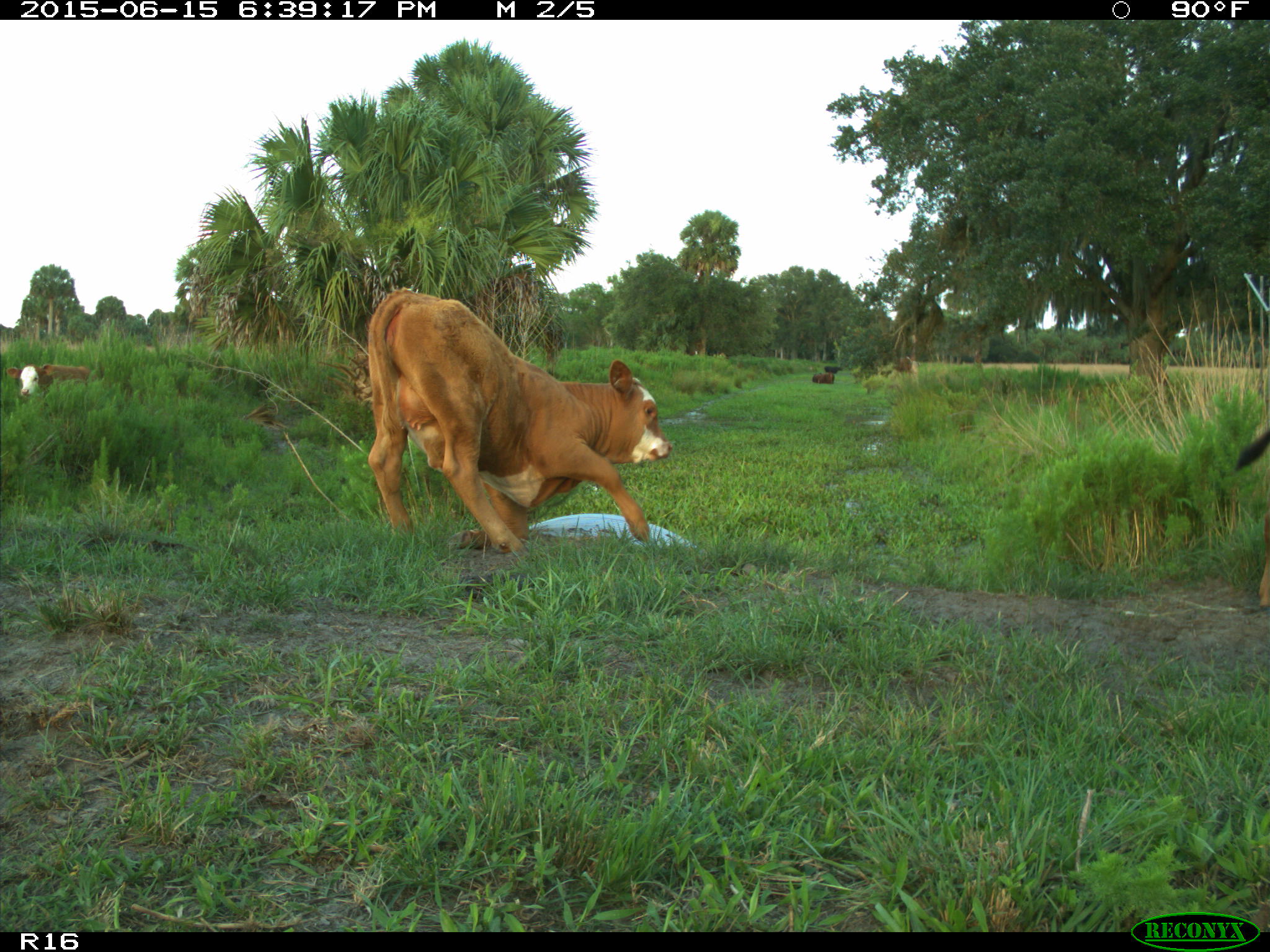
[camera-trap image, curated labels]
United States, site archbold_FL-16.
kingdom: Animalia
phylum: Chordata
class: Mammalia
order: Artiodactyla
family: Bovidae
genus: Bos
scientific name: Bos taurus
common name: domestic cow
Bos taurus (domestic cow).